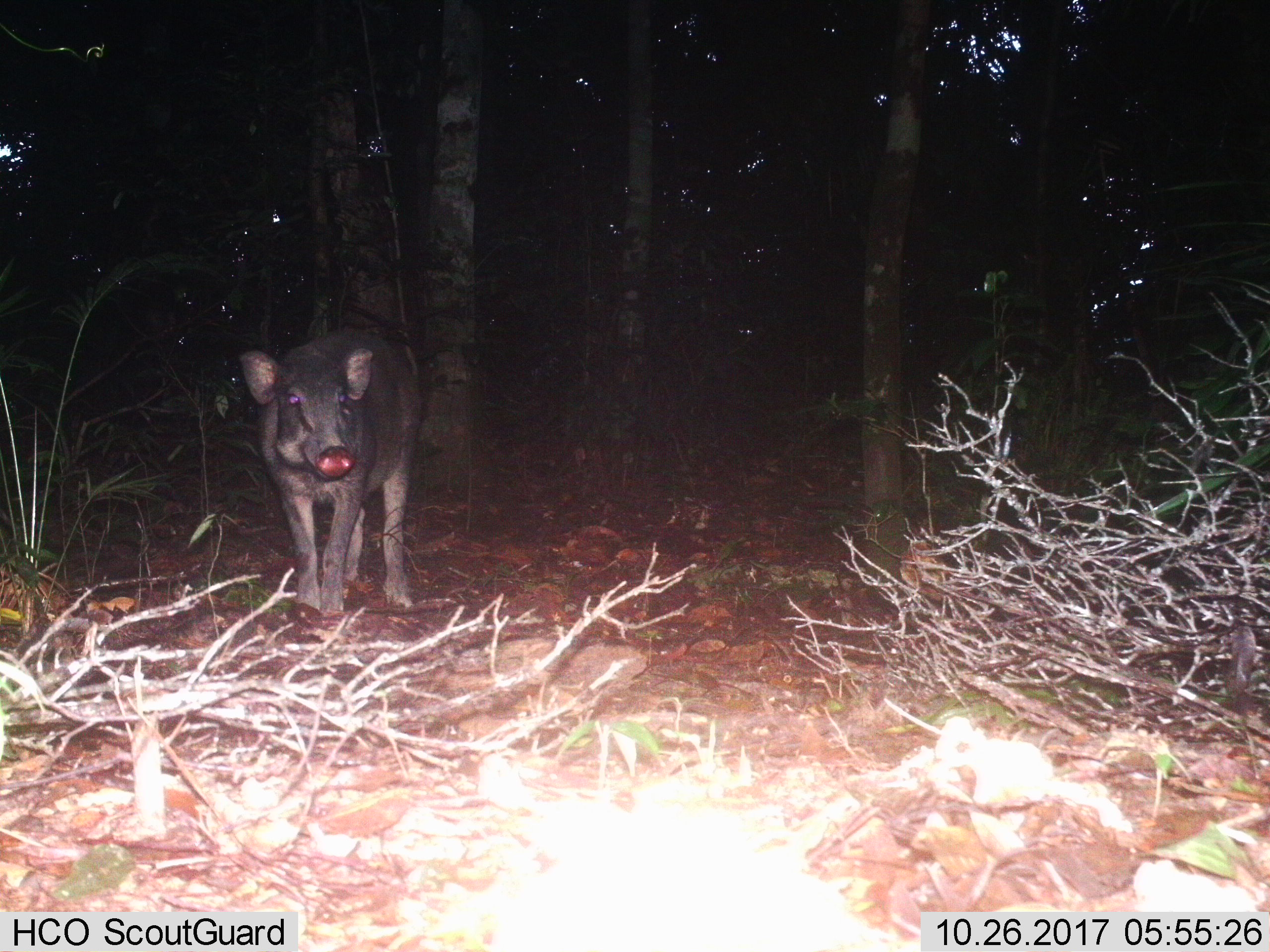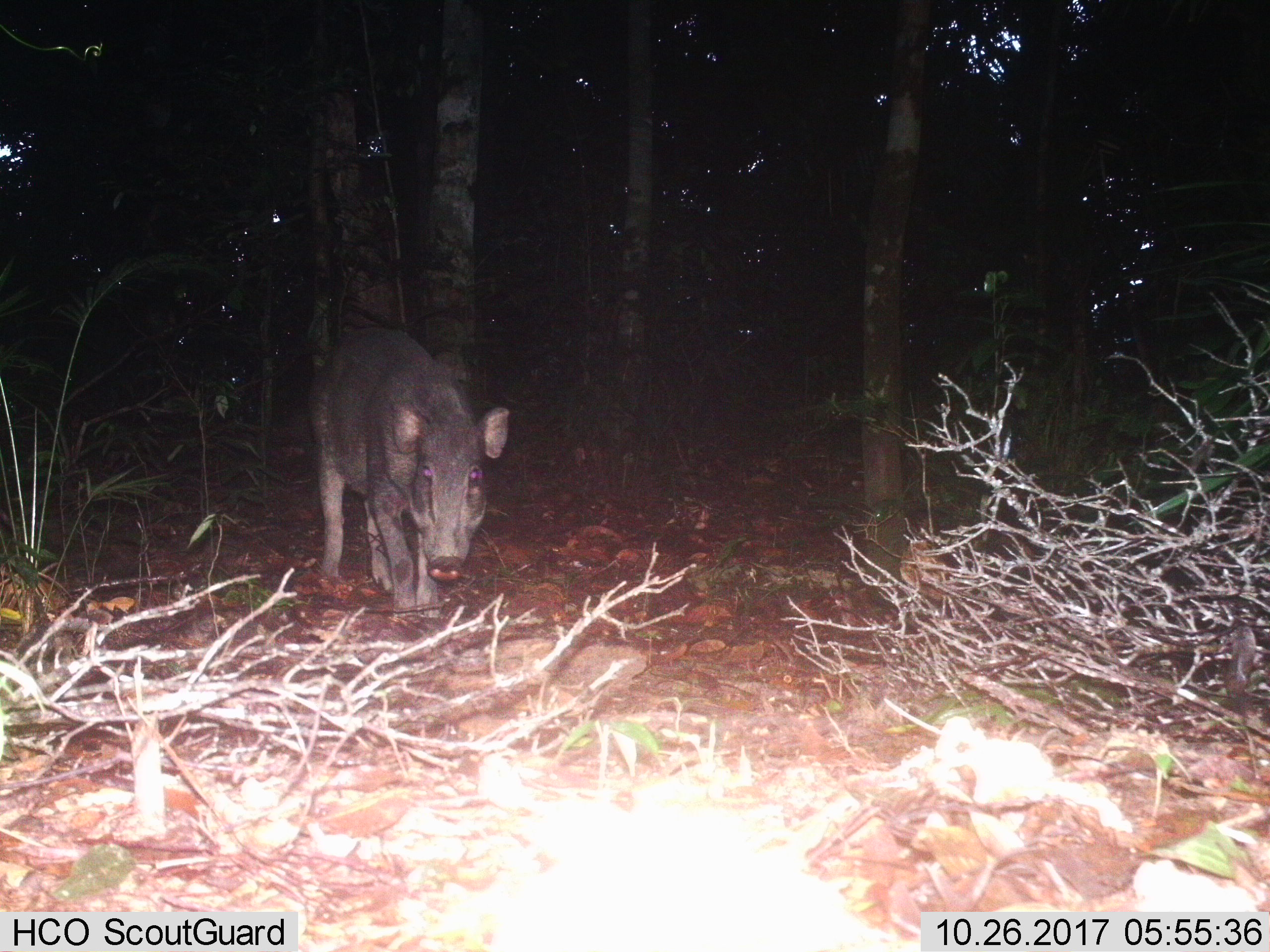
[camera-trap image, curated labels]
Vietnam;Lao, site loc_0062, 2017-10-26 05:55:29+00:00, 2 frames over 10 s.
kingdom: Animalia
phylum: Chordata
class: Mammalia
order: Artiodactyla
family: Suidae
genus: Sus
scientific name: Sus scrofa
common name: eurasian wild pig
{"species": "eurasian wild pig (Sus scrofa)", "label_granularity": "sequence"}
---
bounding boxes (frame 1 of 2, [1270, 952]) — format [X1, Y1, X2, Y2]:
eurasian wild pig: [240, 326, 422, 618]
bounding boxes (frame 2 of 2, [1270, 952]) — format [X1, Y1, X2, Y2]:
eurasian wild pig: [307, 325, 510, 618]